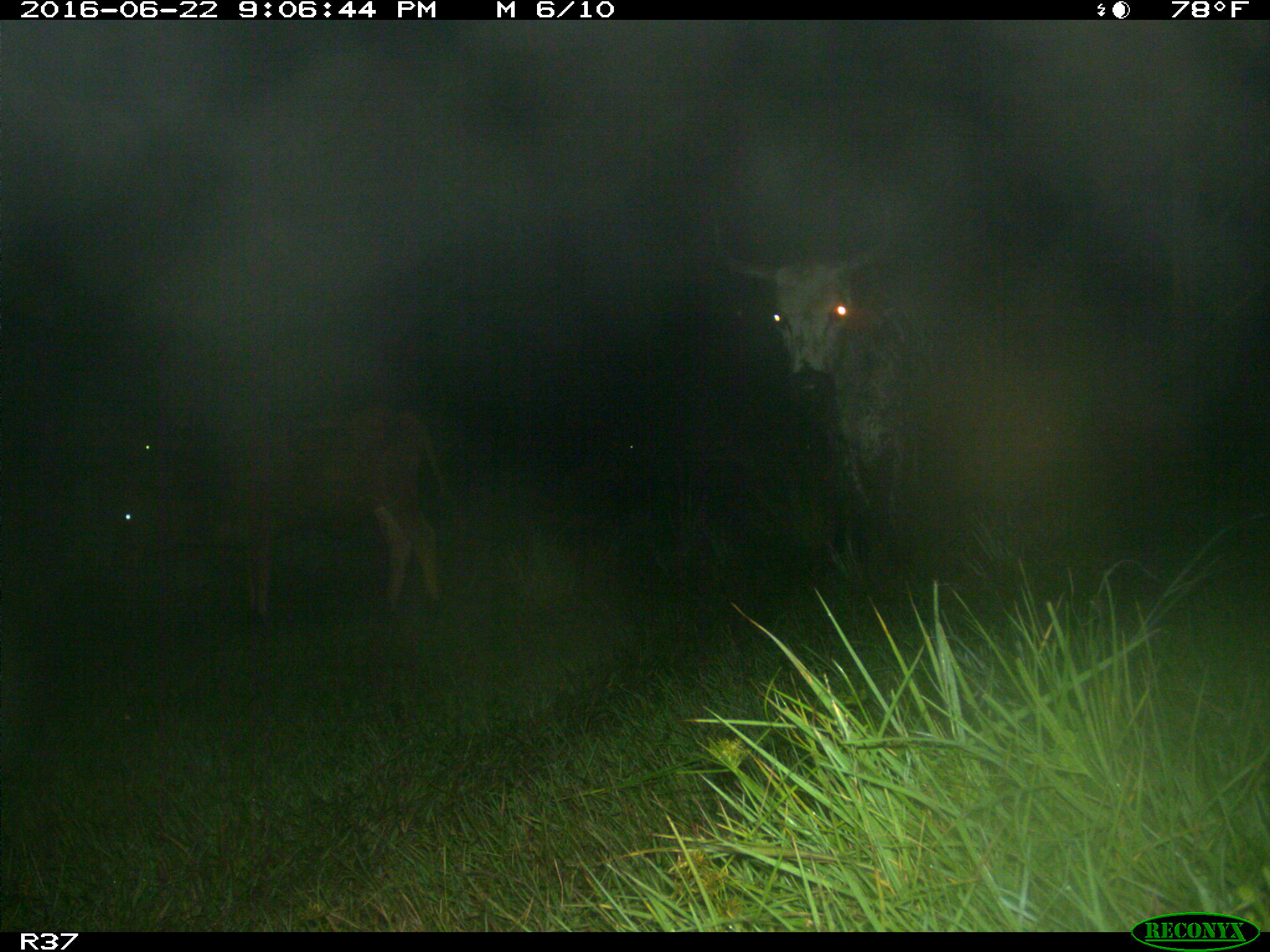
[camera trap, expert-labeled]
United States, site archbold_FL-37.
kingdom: Animalia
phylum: Chordata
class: Mammalia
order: Artiodactyla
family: Bovidae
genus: Bos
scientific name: Bos taurus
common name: domestic cow